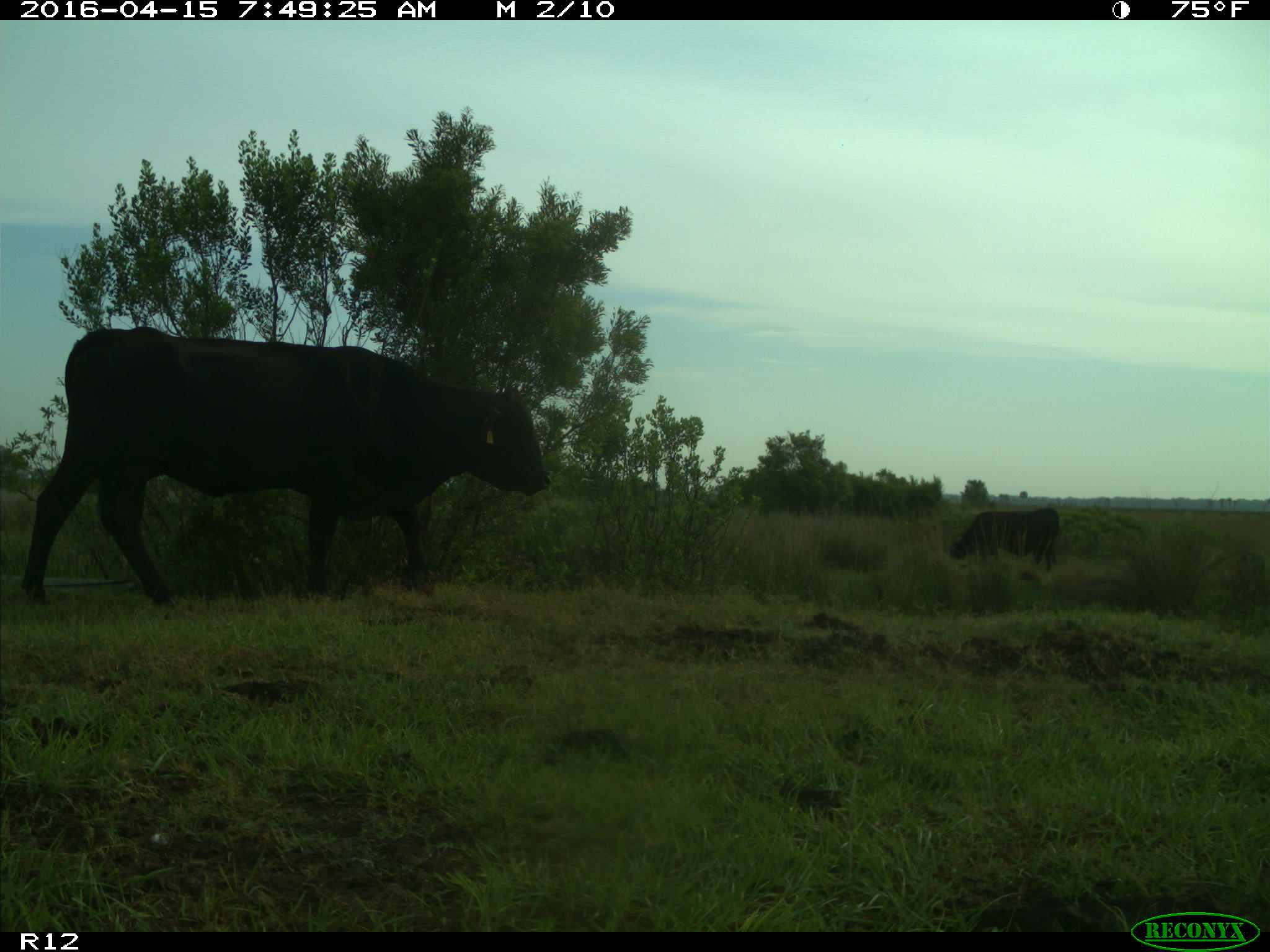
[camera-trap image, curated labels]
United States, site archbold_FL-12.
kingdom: Animalia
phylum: Chordata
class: Mammalia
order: Artiodactyla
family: Bovidae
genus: Bos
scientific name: Bos taurus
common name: domestic cow